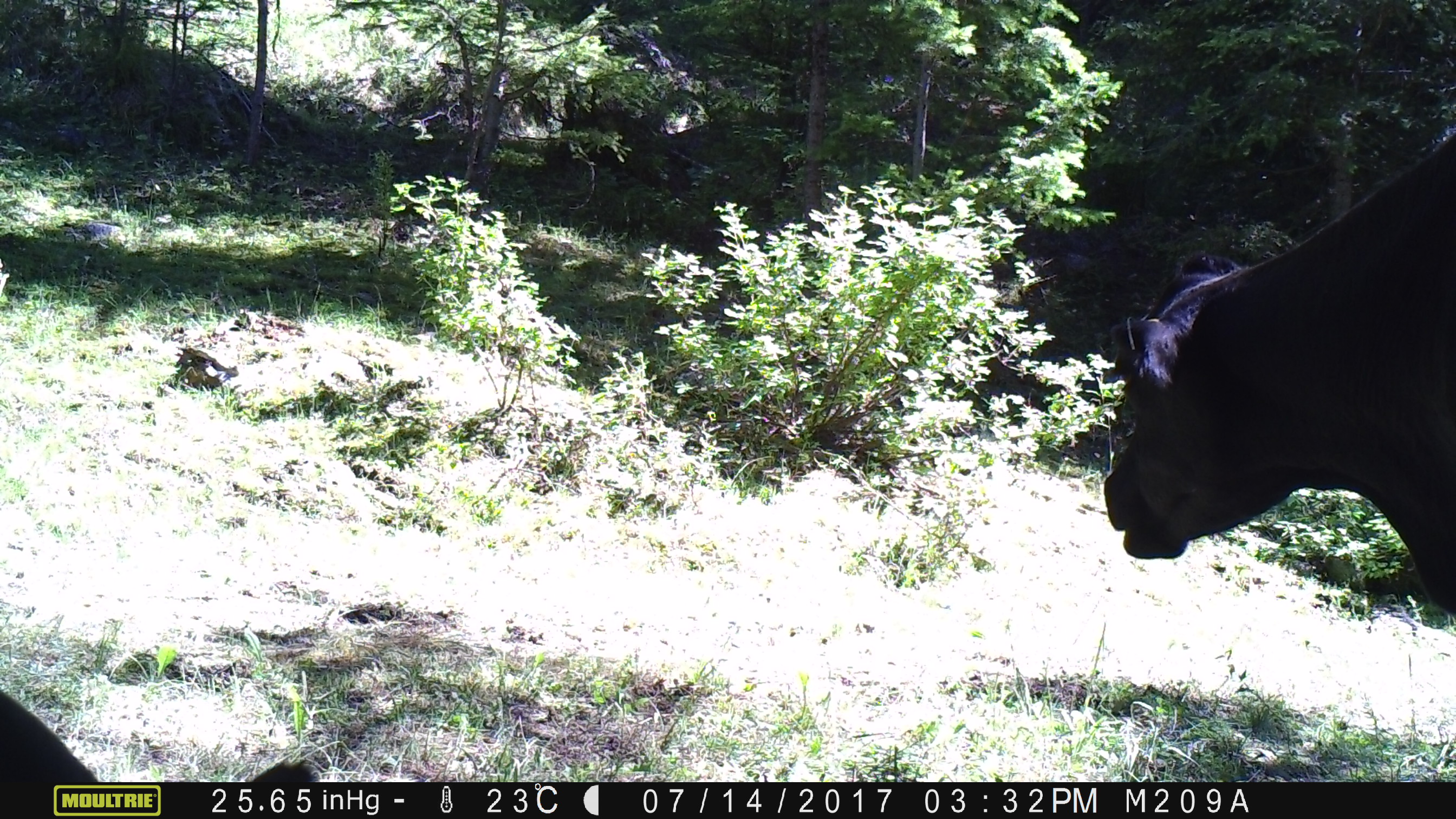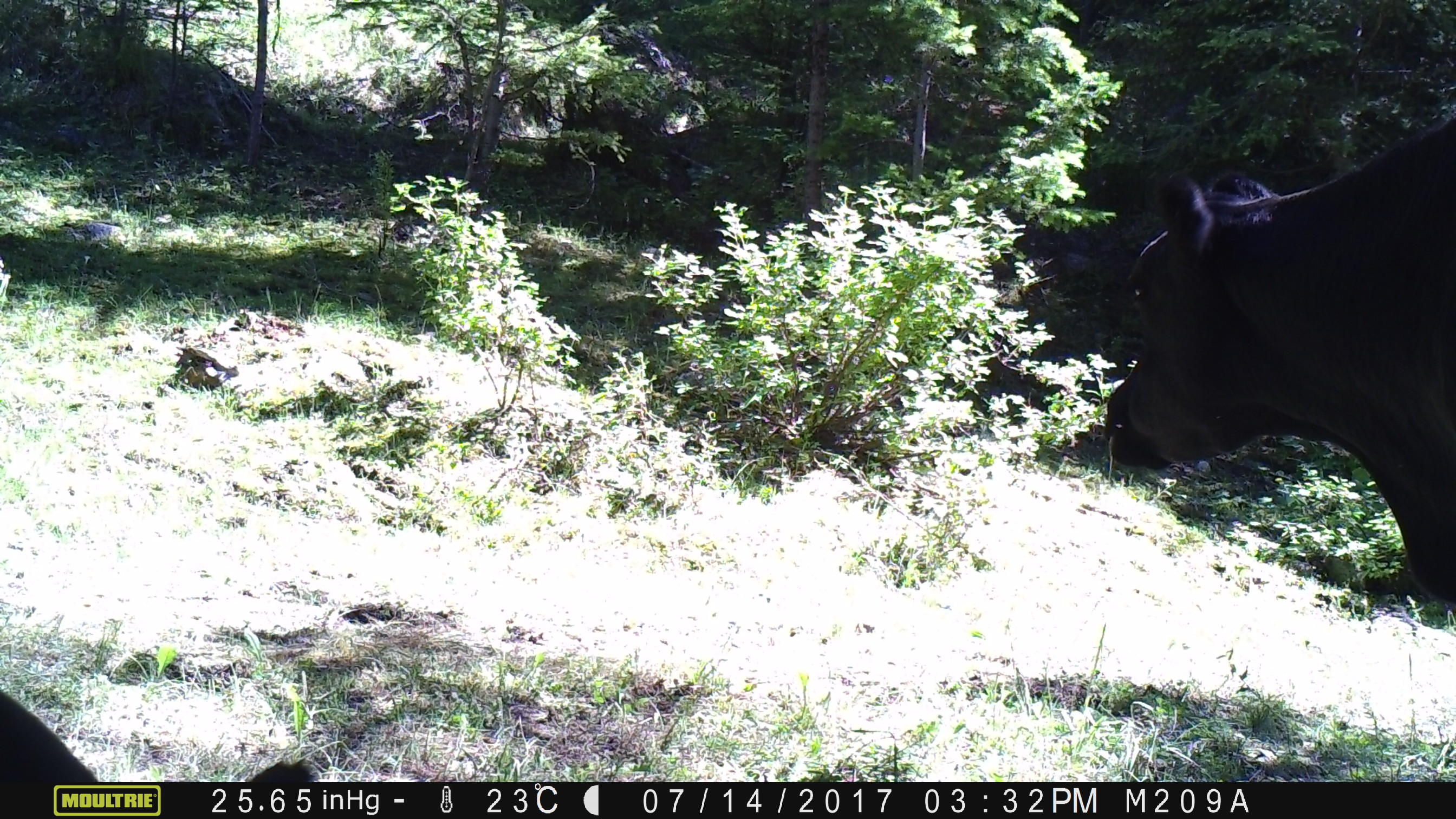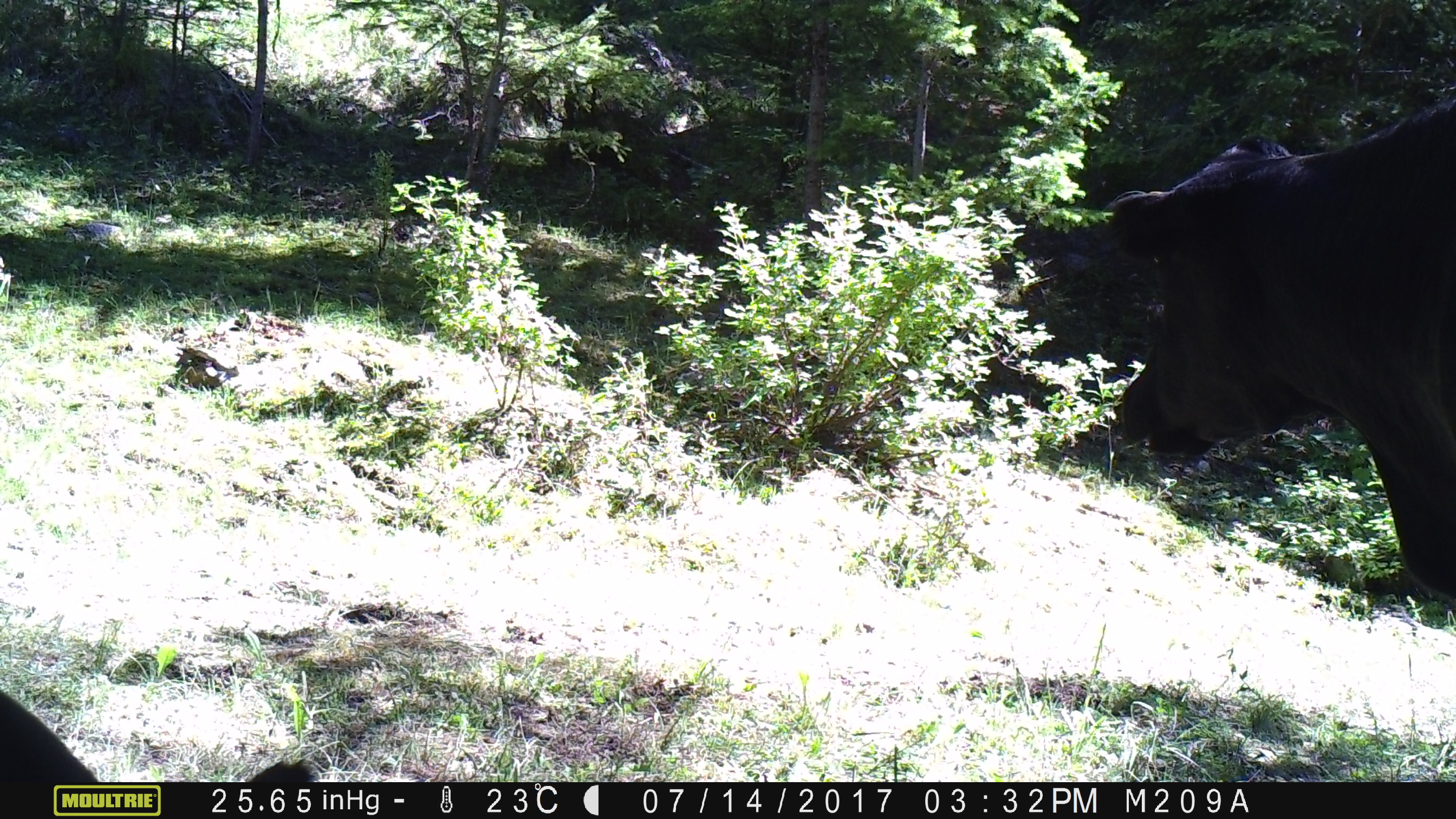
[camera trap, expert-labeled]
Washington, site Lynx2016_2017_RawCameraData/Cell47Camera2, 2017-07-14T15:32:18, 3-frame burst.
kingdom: Animalia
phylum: Chordata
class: Mammalia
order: Artiodactyla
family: Bovidae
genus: Bos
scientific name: Bos taurus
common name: domestic cattle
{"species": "domestic cattle (Bos taurus)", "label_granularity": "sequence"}